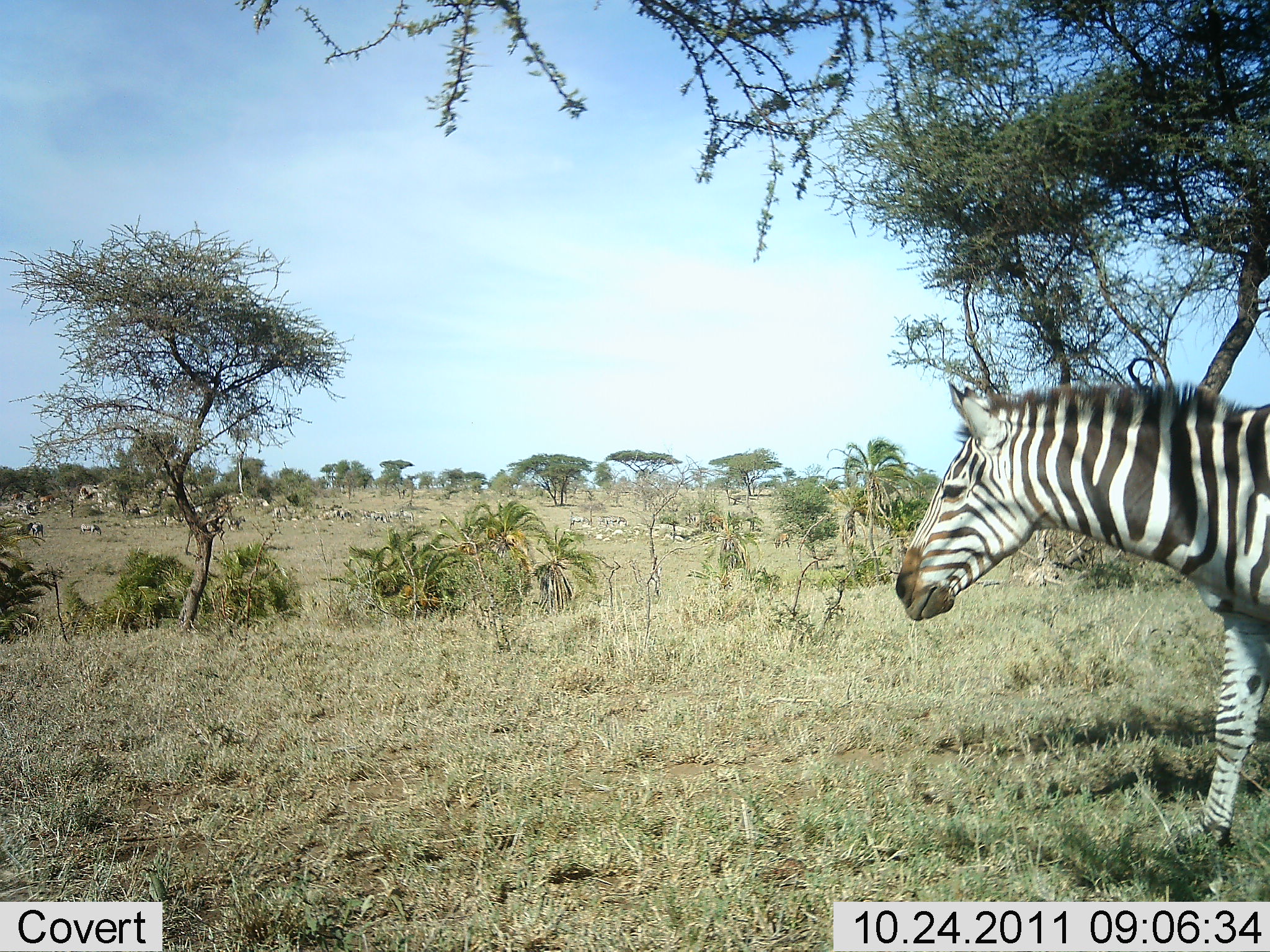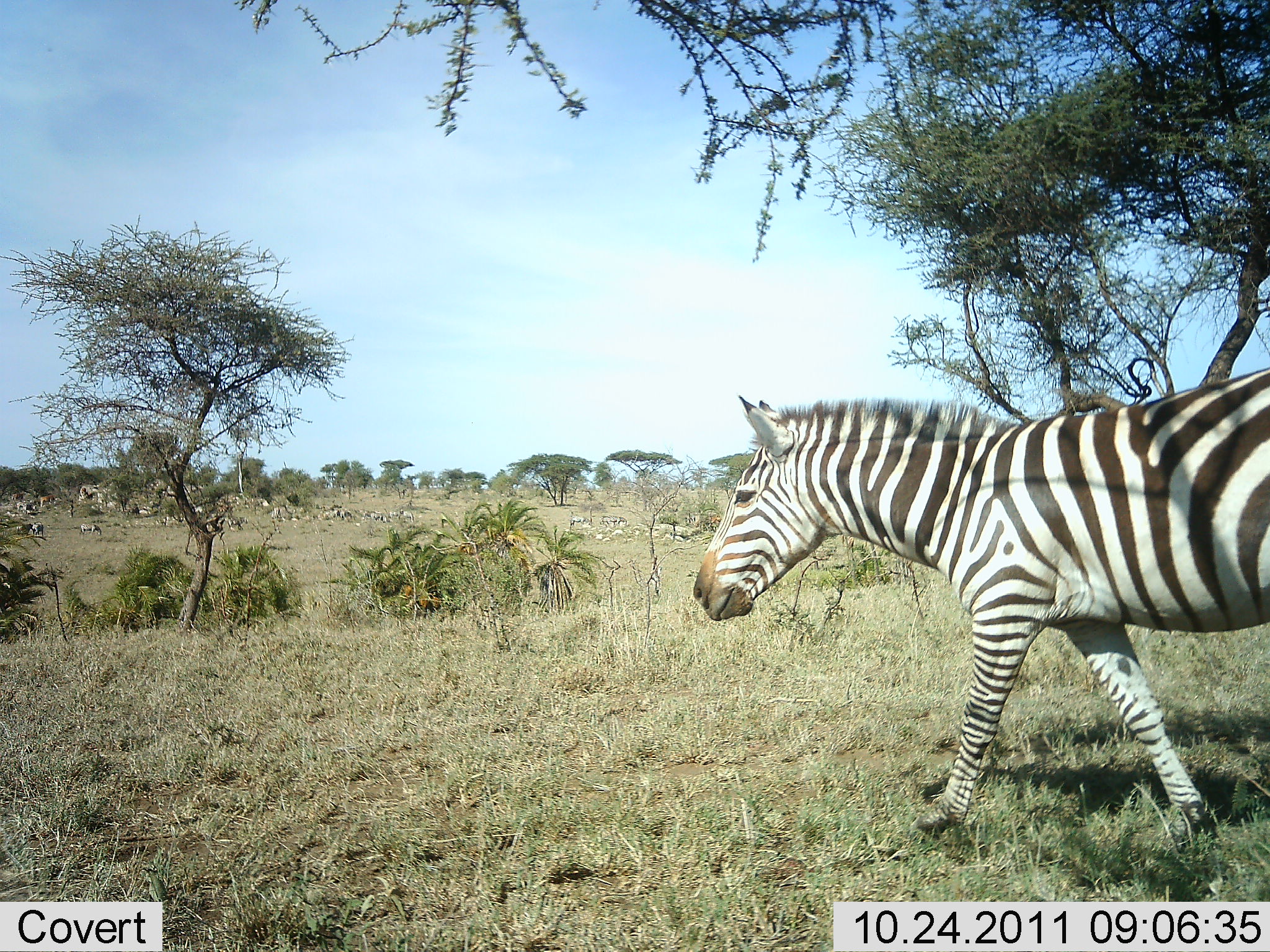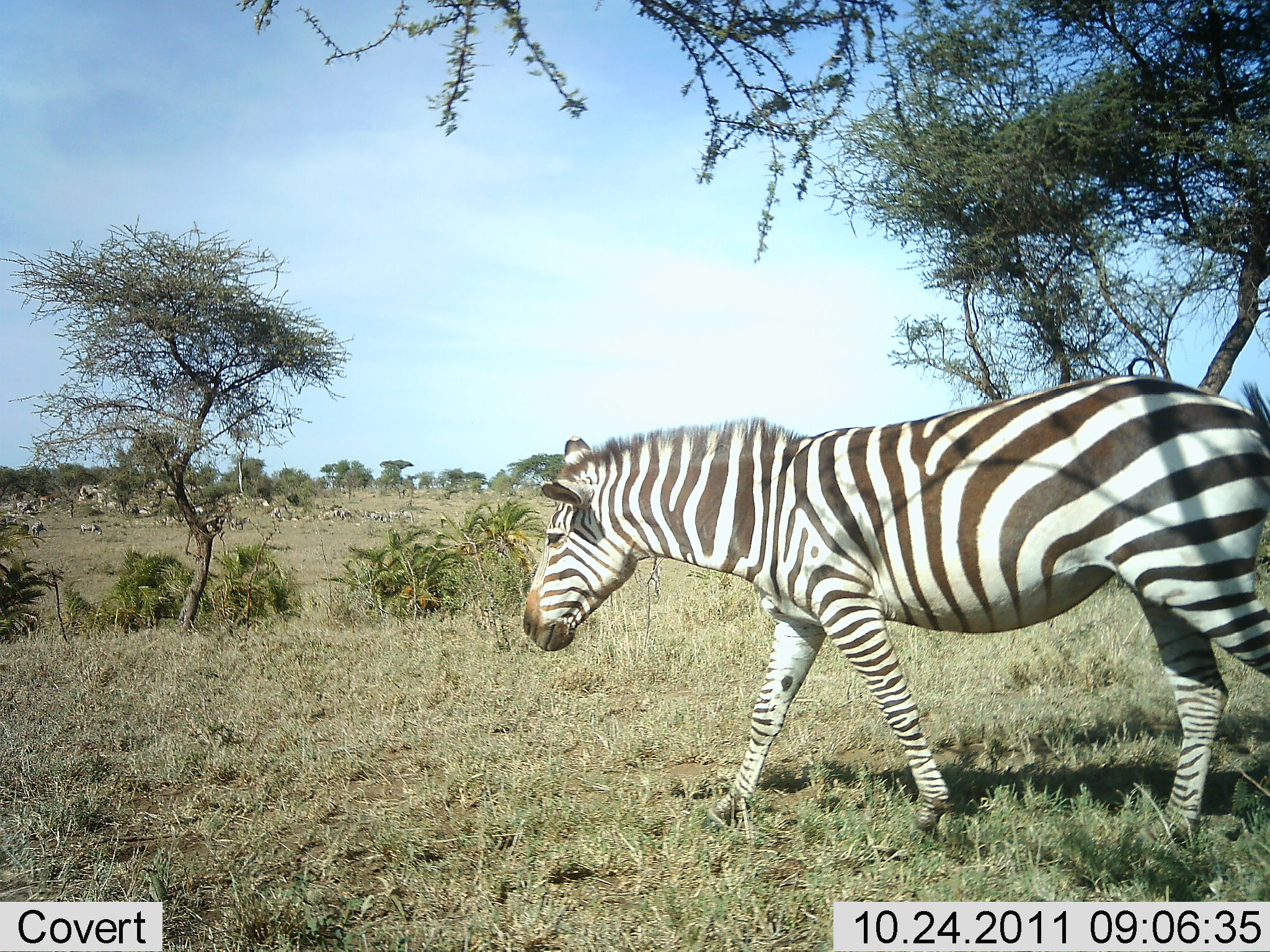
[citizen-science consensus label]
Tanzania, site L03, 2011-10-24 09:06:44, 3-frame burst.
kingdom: Animalia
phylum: Chordata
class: Mammalia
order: Perissodactyla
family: Equidae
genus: Equus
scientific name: Equus quagga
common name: plains zebra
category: zebra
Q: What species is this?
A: Zebra (plains zebra) (Equus quagga).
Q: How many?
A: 1.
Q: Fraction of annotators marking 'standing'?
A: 33%.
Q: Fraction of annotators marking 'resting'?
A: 8%.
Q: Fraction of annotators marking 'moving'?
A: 100%.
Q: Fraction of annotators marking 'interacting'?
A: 17%.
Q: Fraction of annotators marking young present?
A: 0%.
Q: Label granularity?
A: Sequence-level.